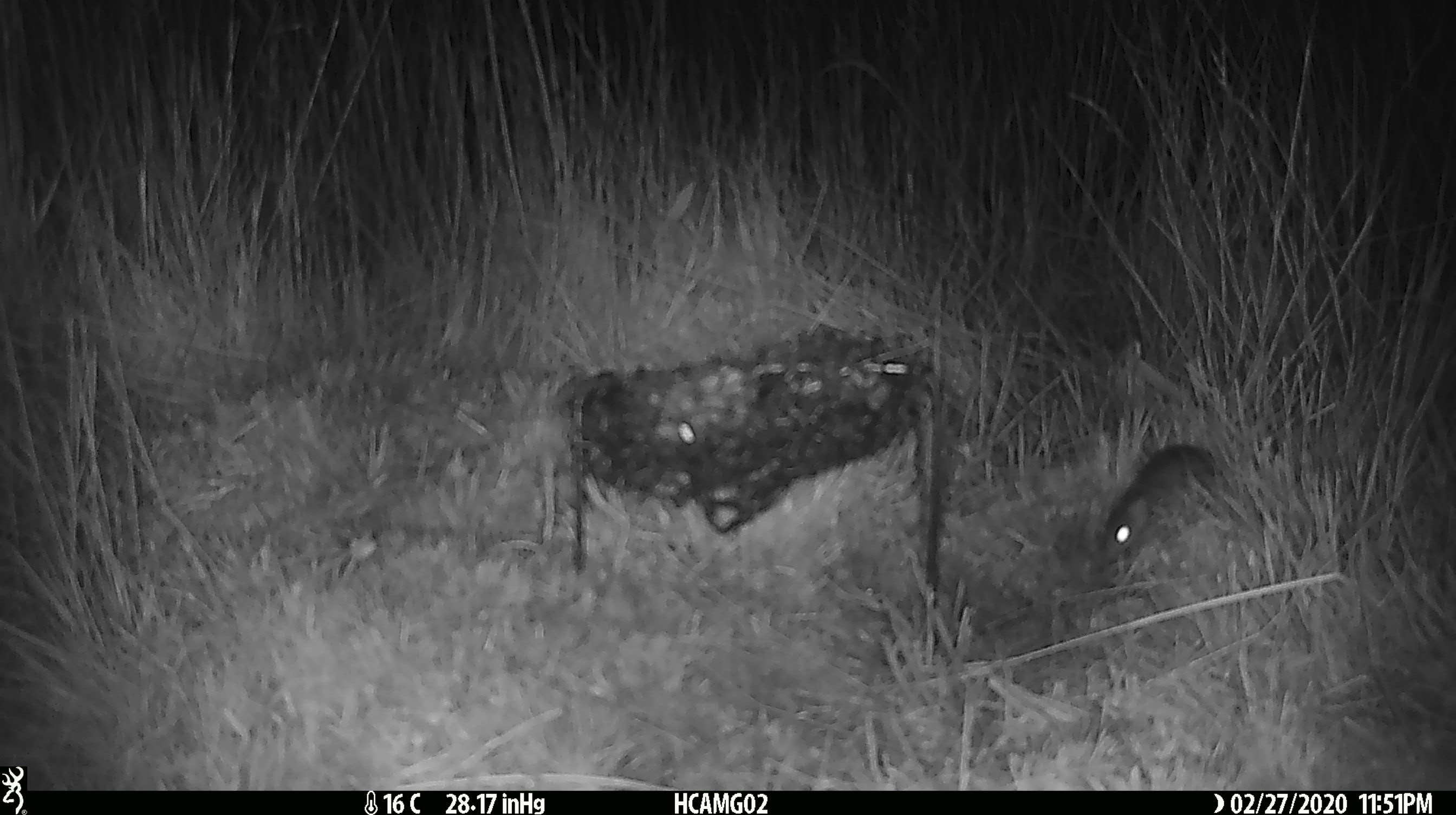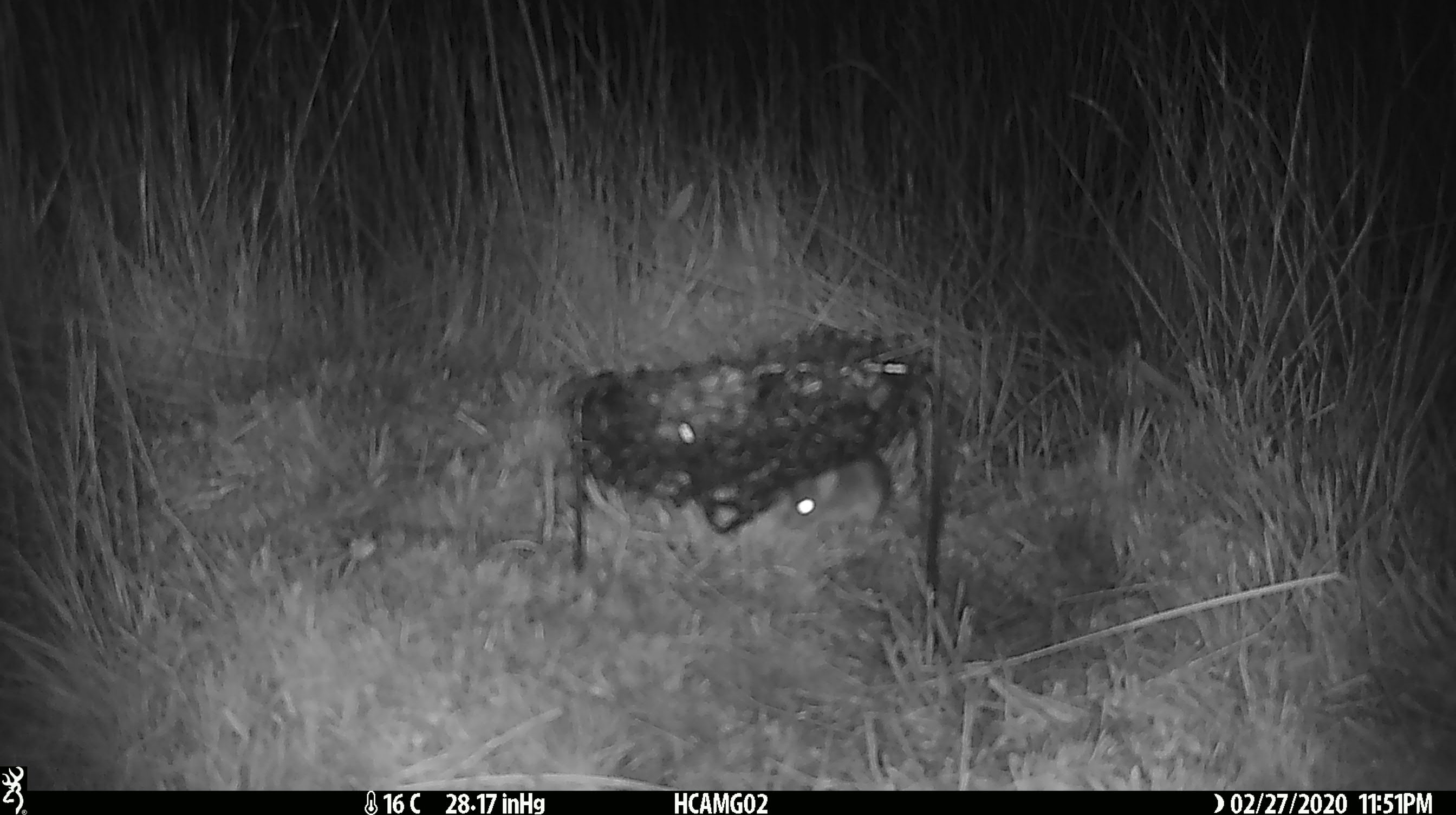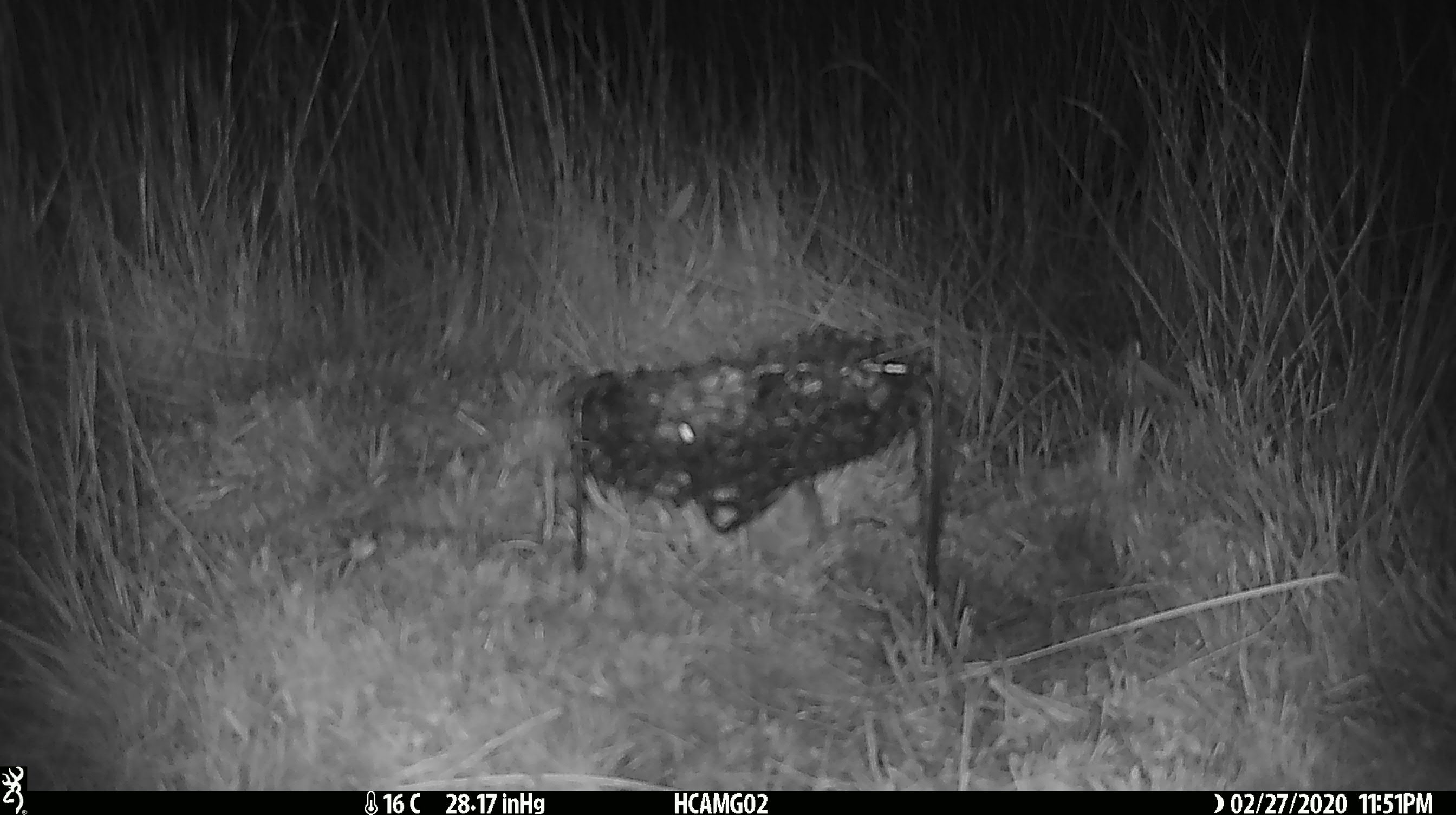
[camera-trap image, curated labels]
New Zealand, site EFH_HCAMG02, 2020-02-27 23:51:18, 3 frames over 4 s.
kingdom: Animalia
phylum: Chordata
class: Mammalia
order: Rodentia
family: Muridae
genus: Mus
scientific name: Mus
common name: mouse